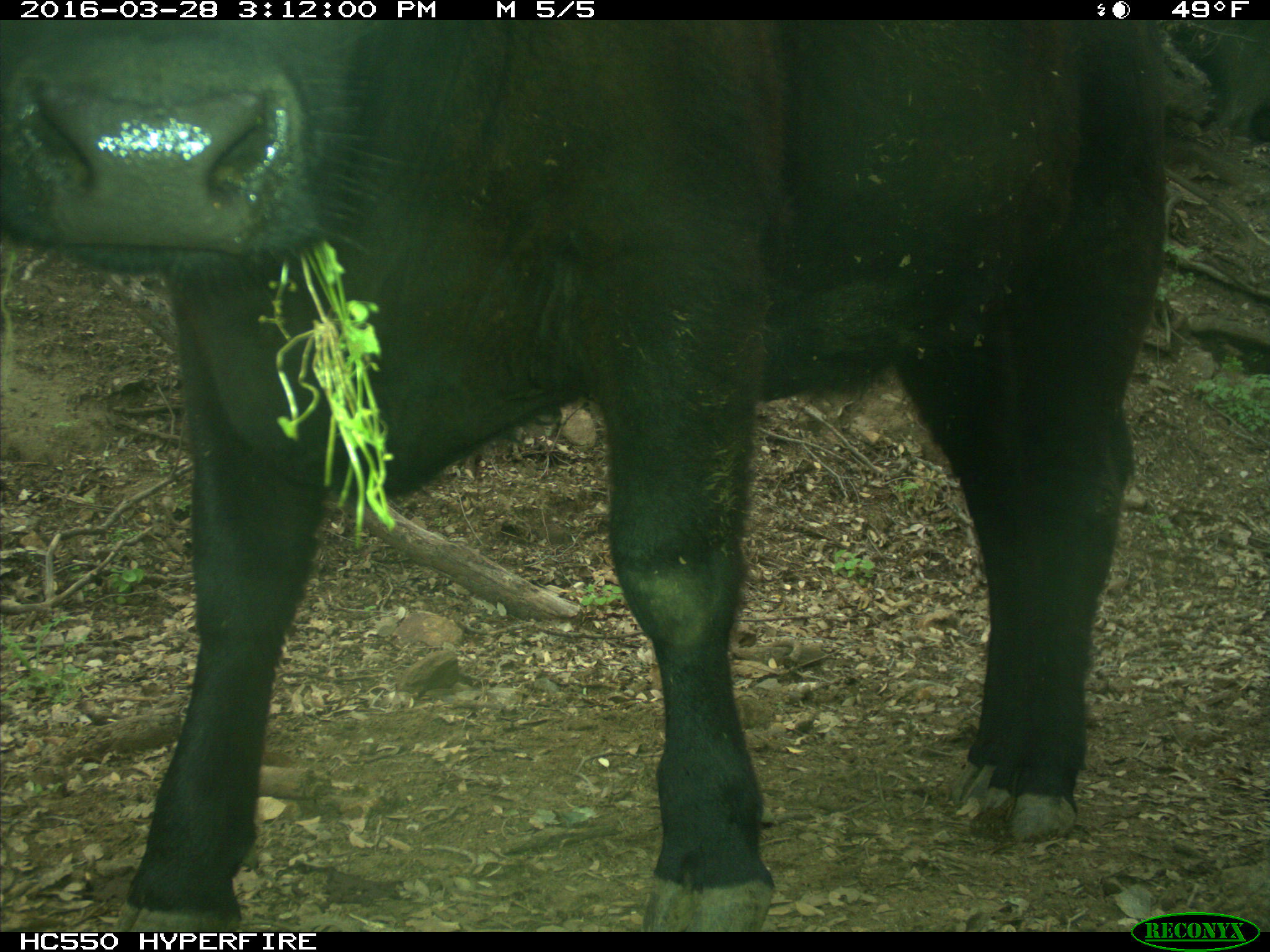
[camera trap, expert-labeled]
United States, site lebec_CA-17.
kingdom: Animalia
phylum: Chordata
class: Mammalia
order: Artiodactyla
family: Bovidae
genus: Bos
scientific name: Bos taurus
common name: domestic cow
Bos taurus (domestic cow).